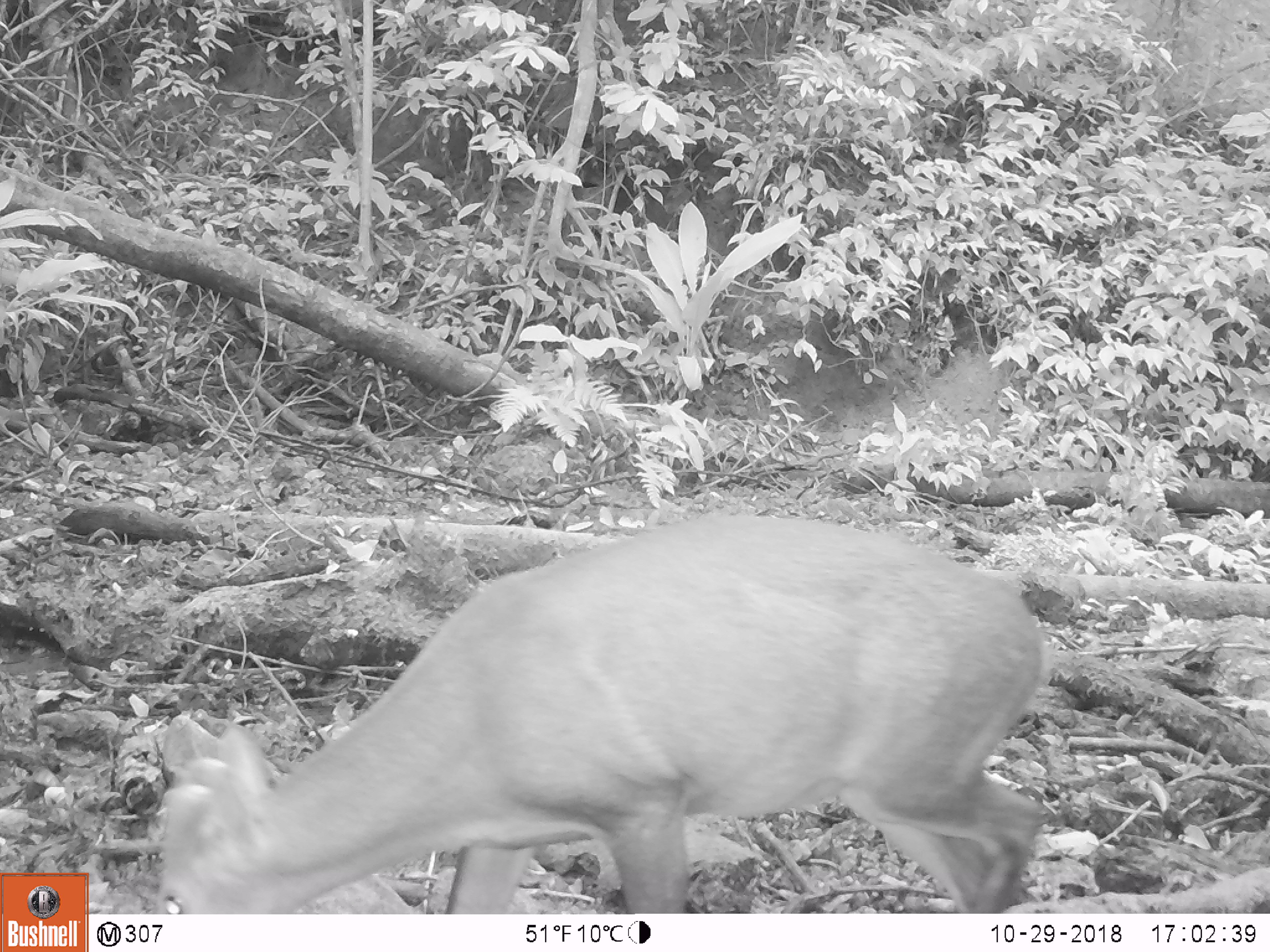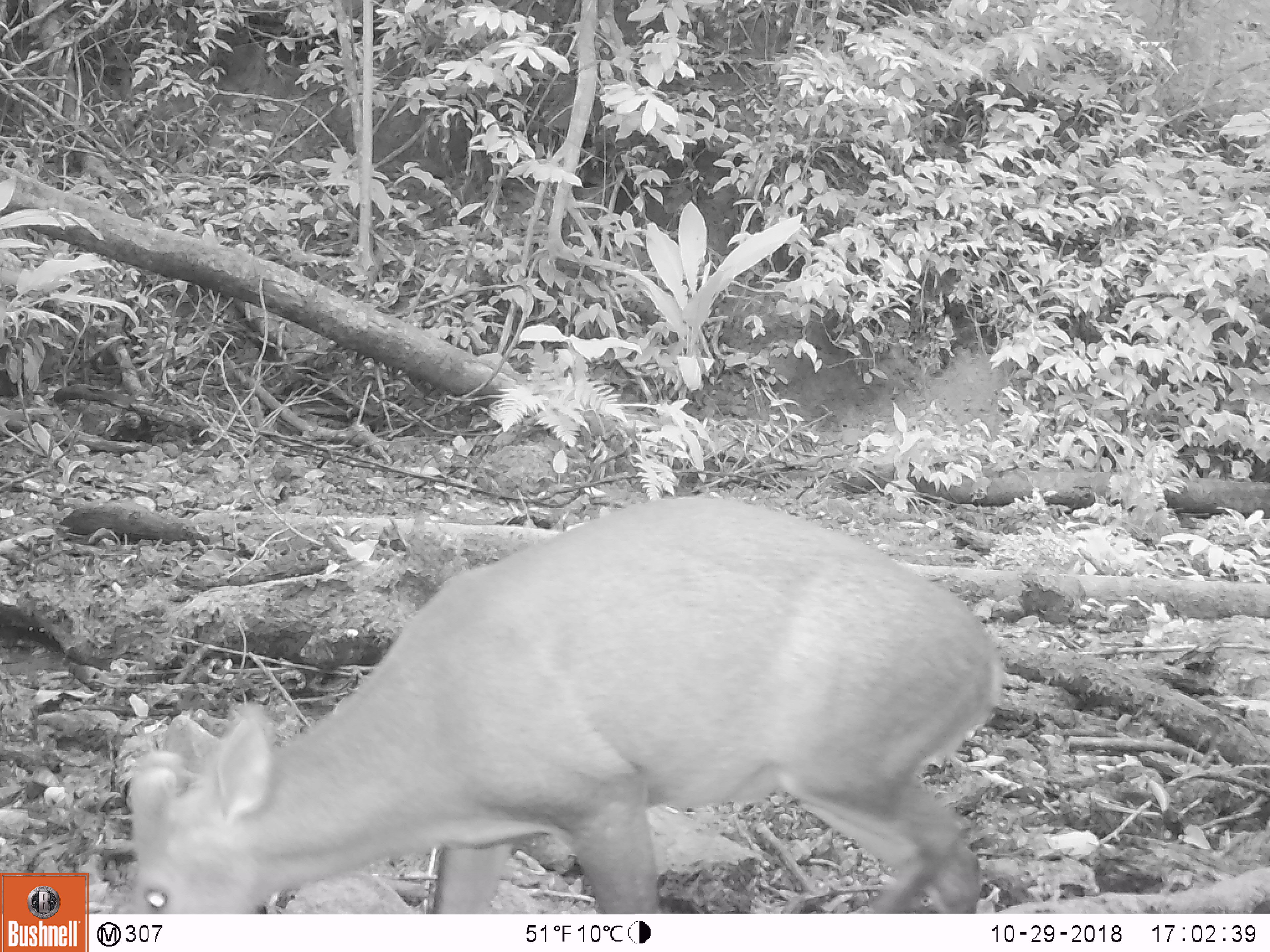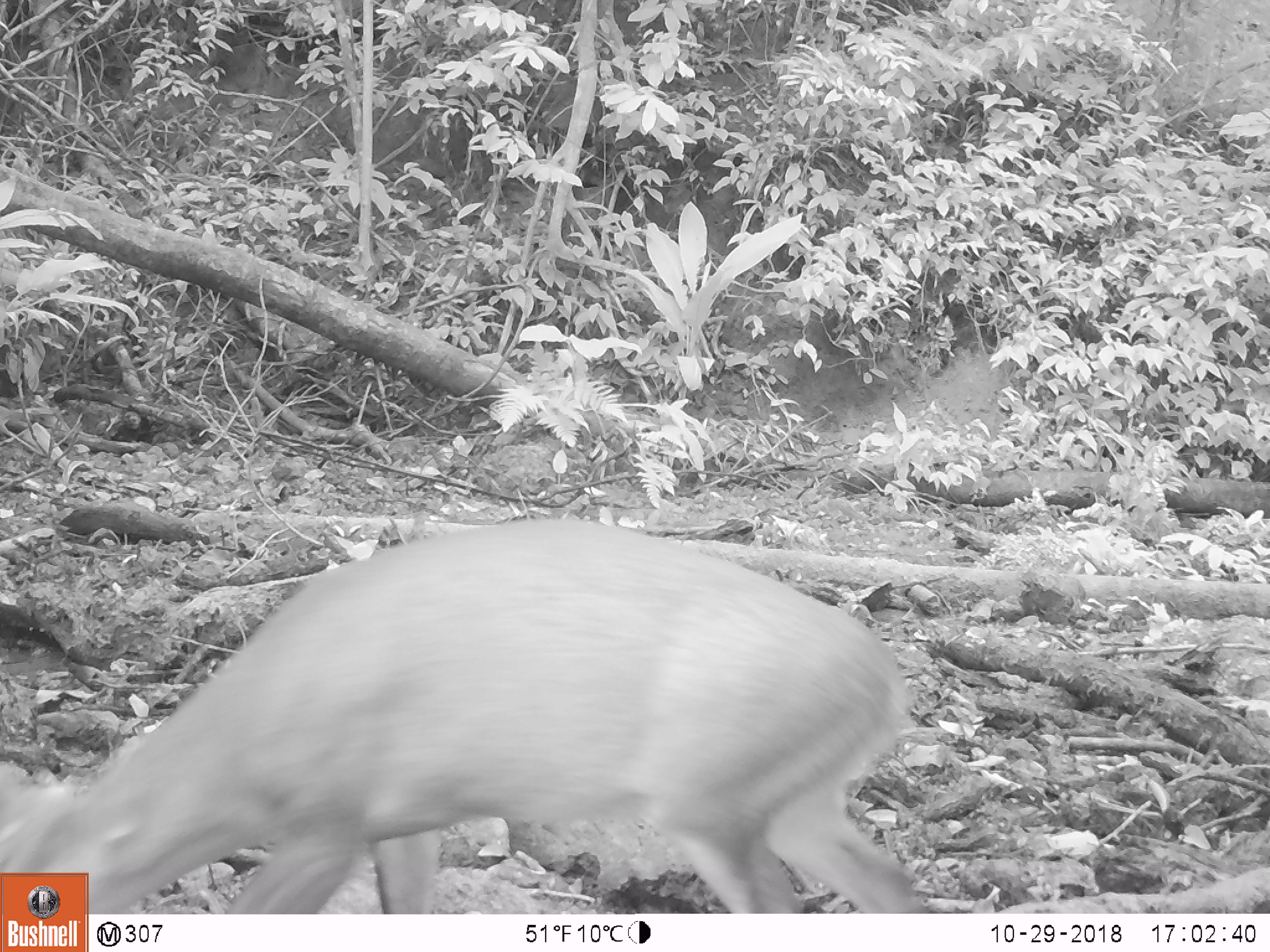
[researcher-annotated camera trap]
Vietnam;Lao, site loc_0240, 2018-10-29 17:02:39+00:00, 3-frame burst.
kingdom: Animalia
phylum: Chordata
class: Mammalia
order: Artiodactyla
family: Cervidae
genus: Muntiacus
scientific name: Muntiacus vuquangensis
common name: large-antlered muntjac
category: large antlered muntjac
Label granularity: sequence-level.